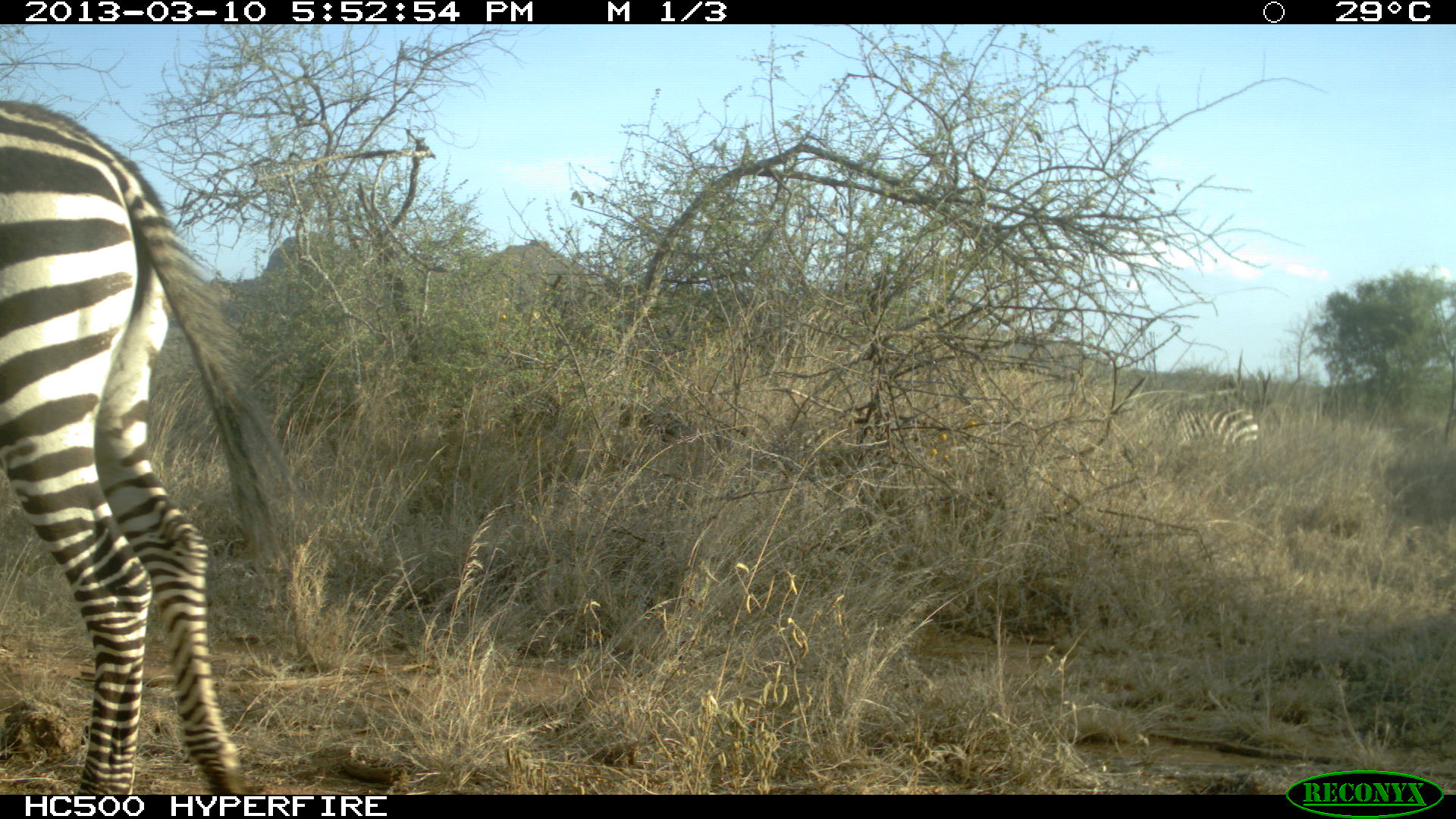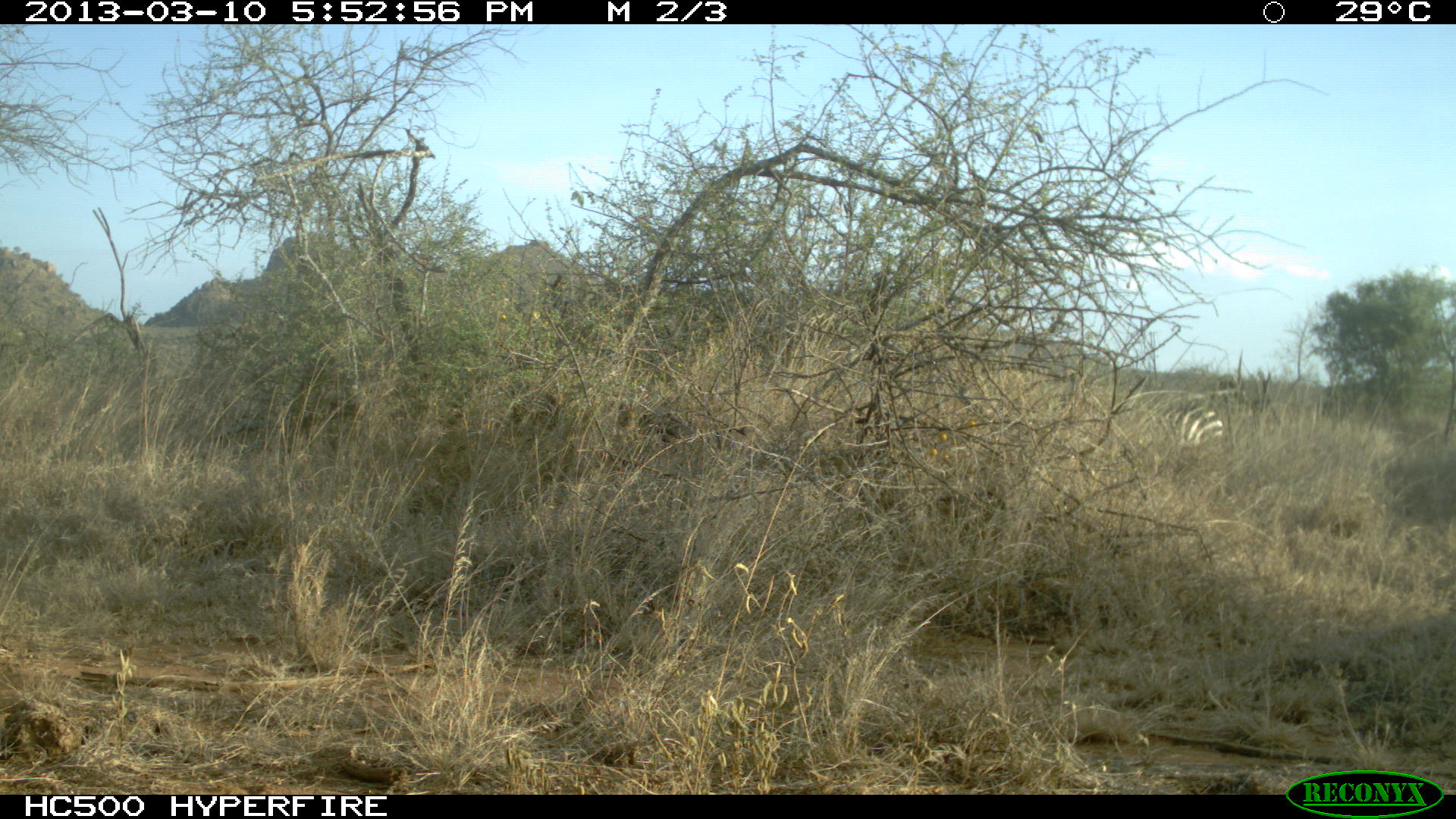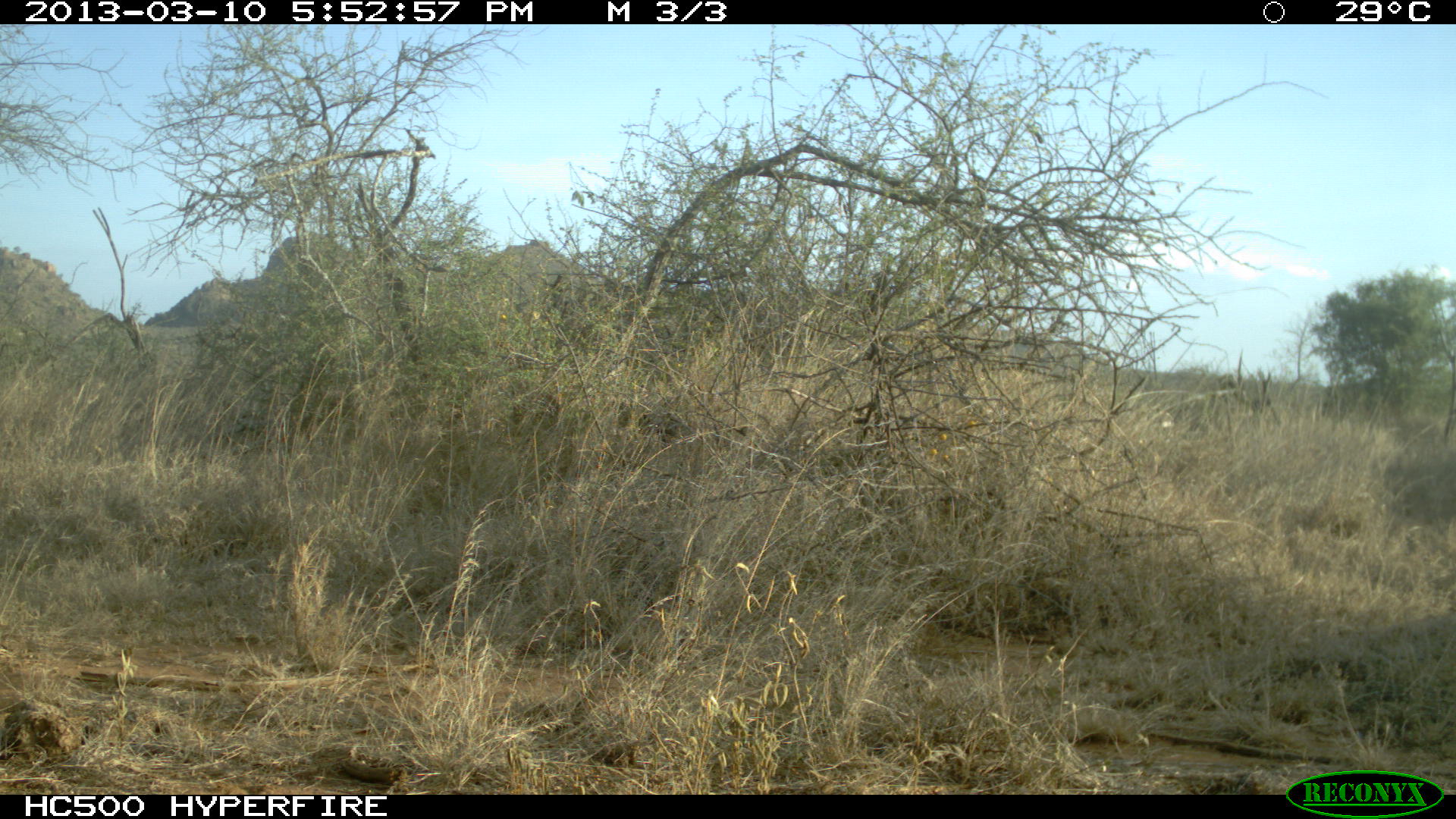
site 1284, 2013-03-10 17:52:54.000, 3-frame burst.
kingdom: Animalia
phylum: Chordata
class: Mammalia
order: Perissodactyla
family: Equidae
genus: Equus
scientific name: Equus quagga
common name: plains zebra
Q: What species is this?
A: Equus quagga (plains zebra).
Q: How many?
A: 2.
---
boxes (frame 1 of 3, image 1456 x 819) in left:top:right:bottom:
equus quagga: 0:96:298:794; 1136:399:1261:462